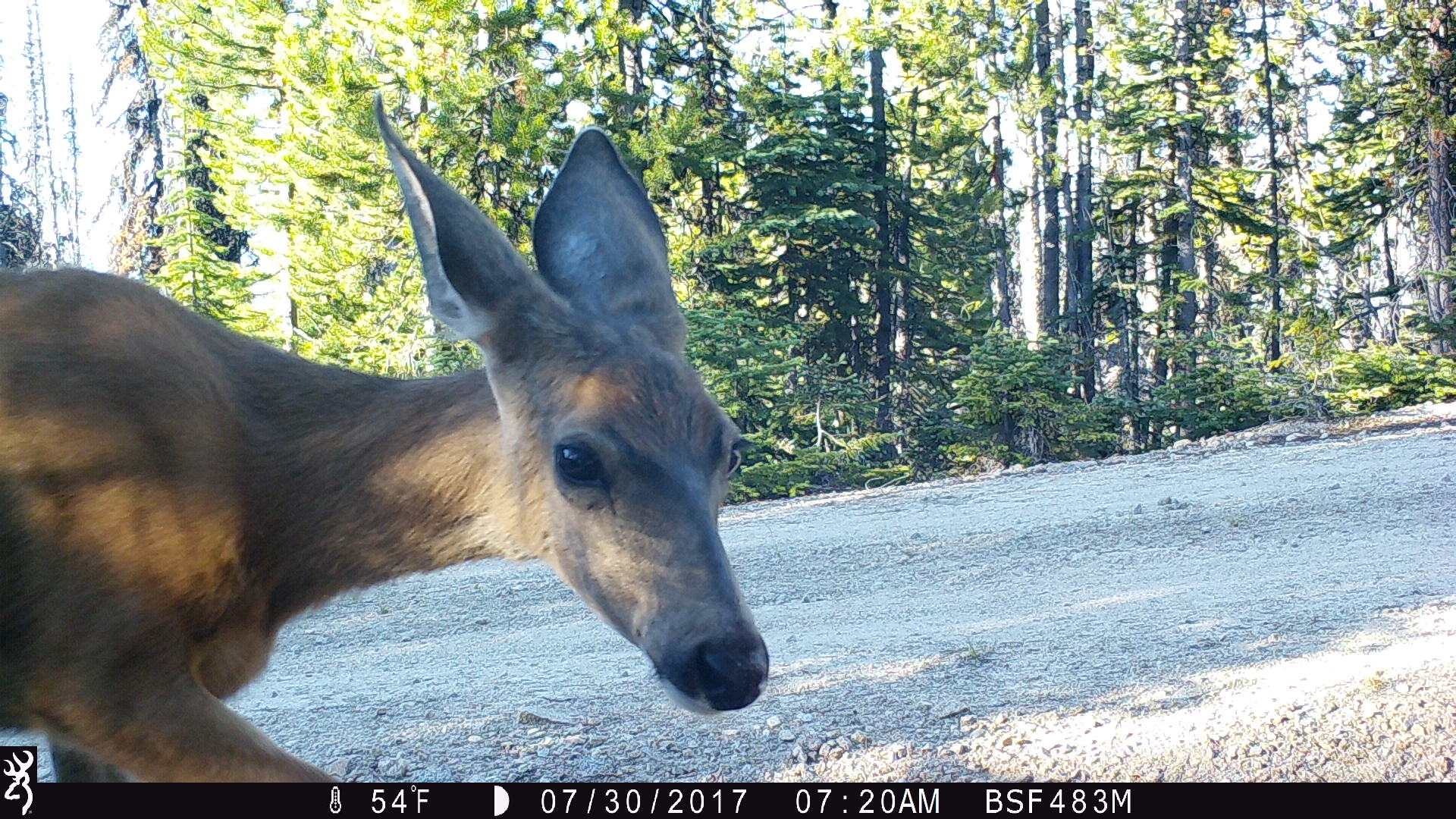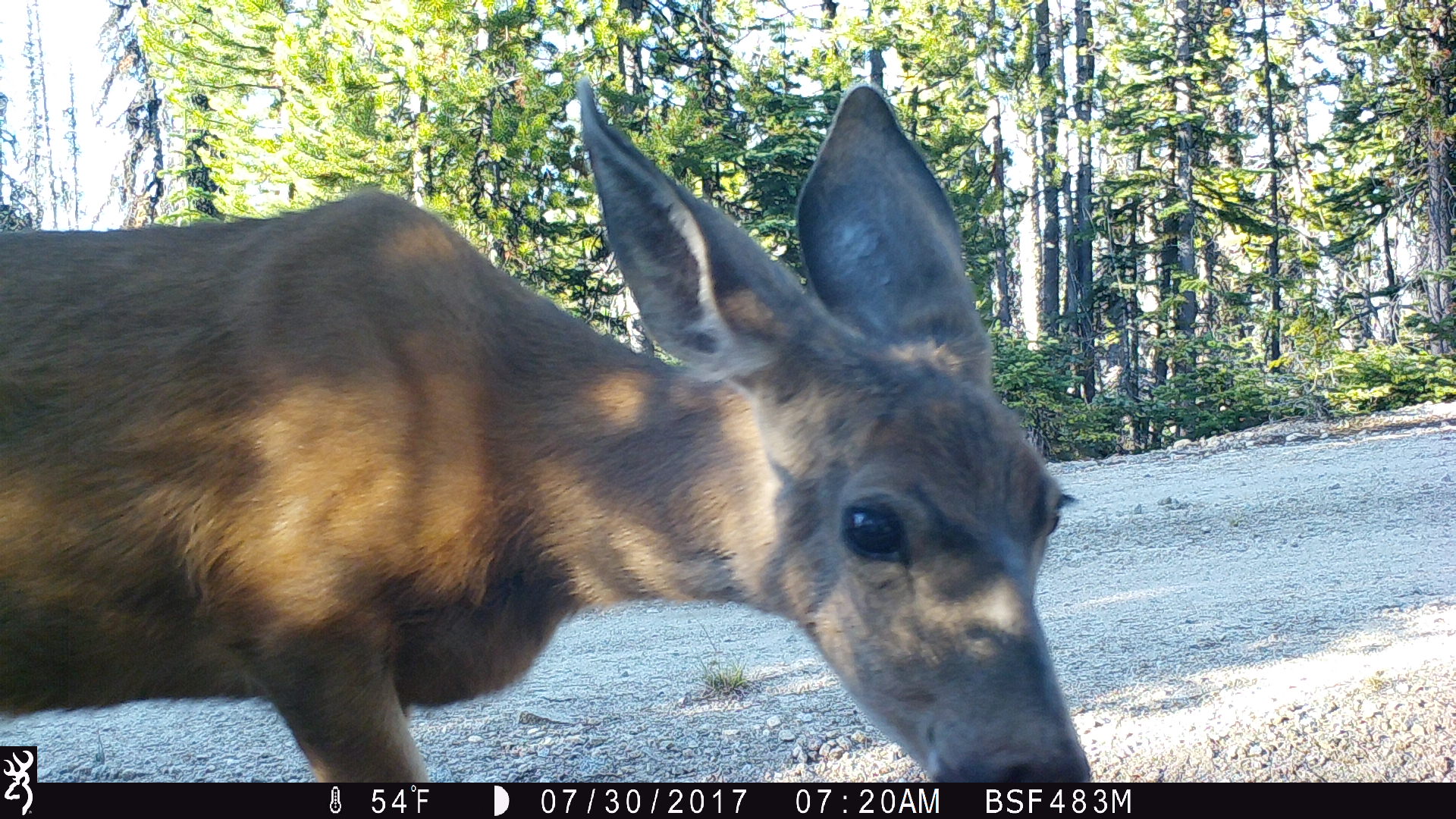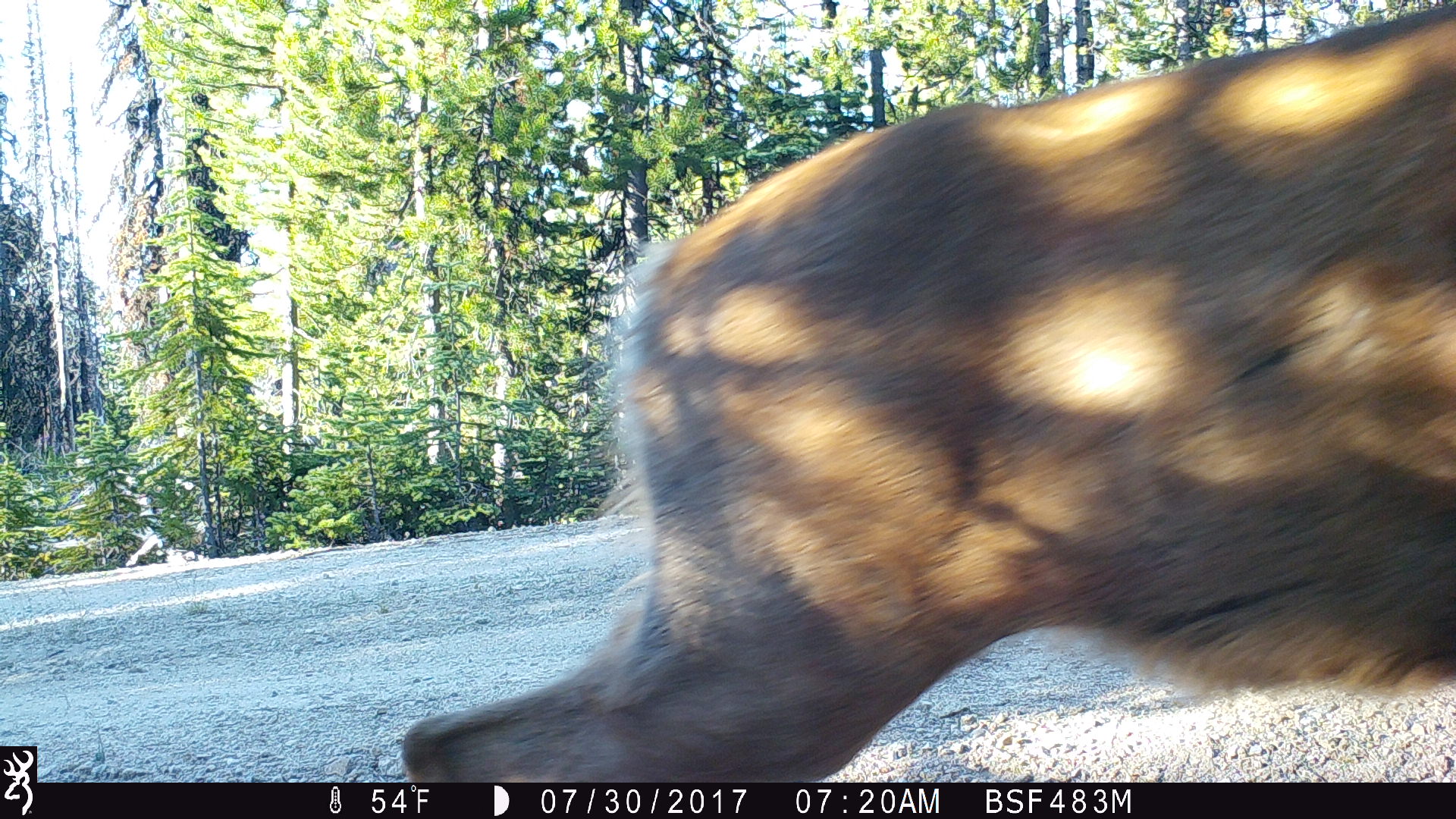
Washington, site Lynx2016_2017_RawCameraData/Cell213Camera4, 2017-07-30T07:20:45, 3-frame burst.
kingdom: Animalia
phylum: Chordata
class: Mammalia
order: Artiodactyla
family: Cervidae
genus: Odocoileus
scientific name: Odocoileus hemionus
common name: mule deer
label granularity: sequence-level